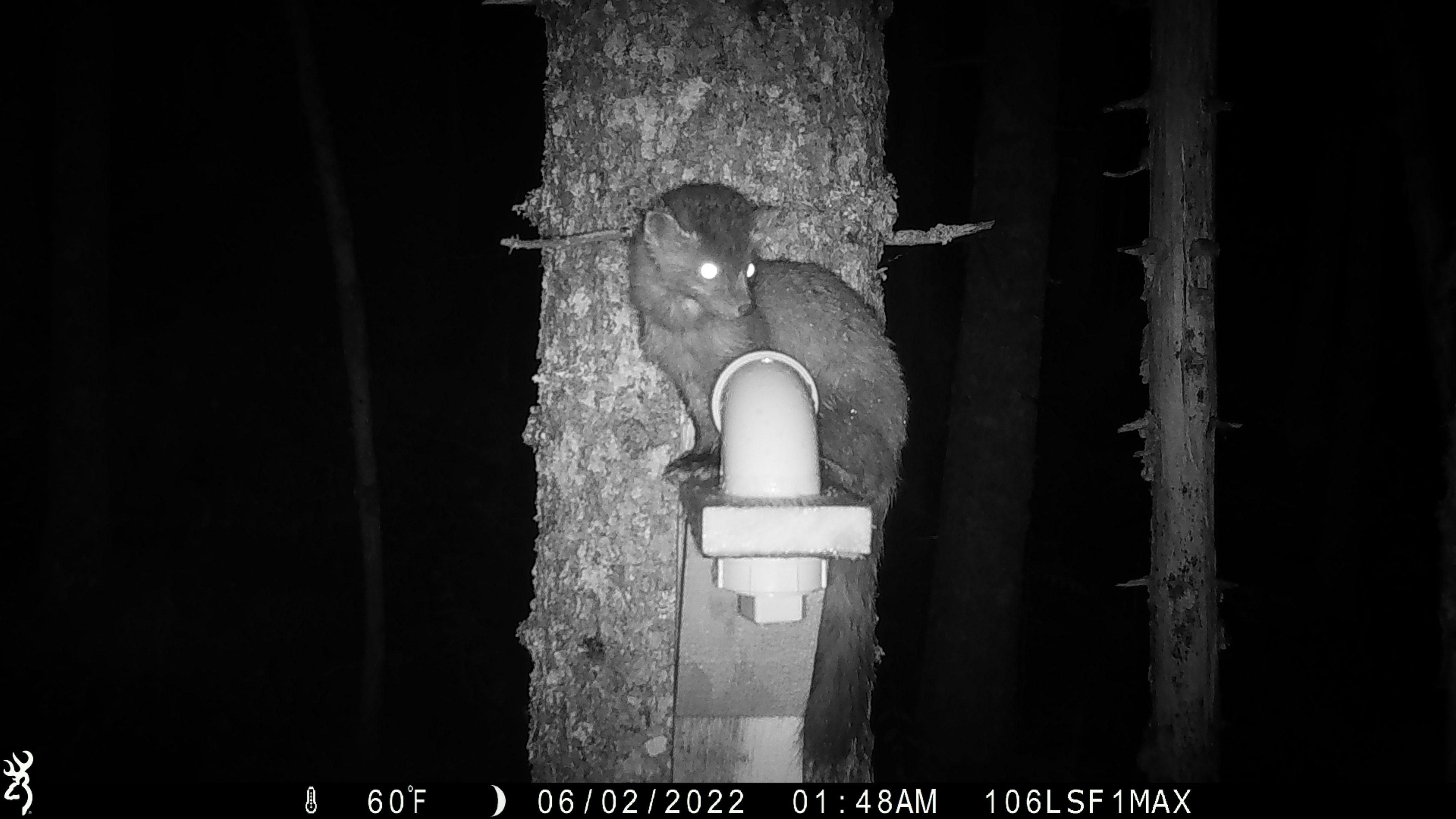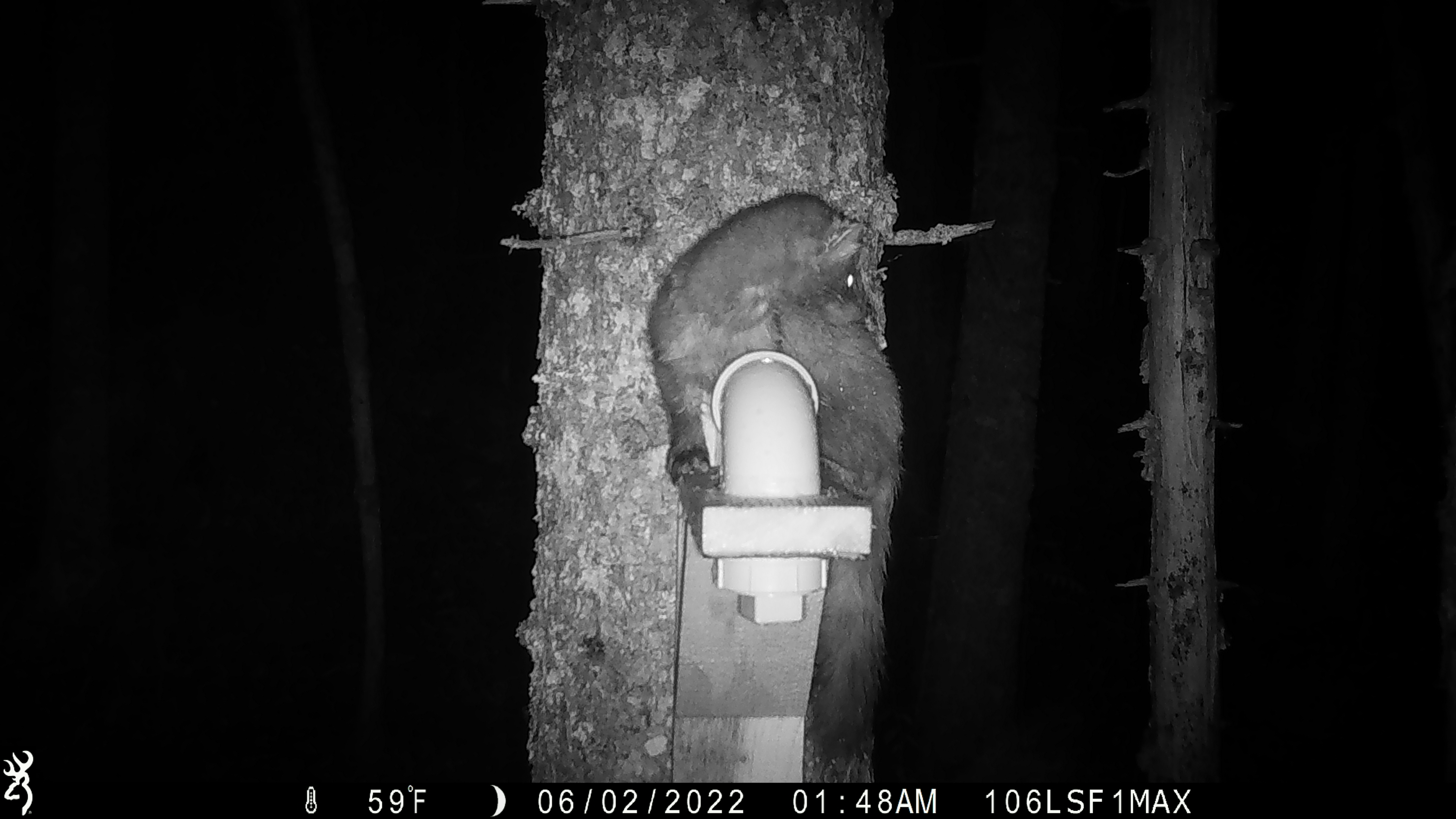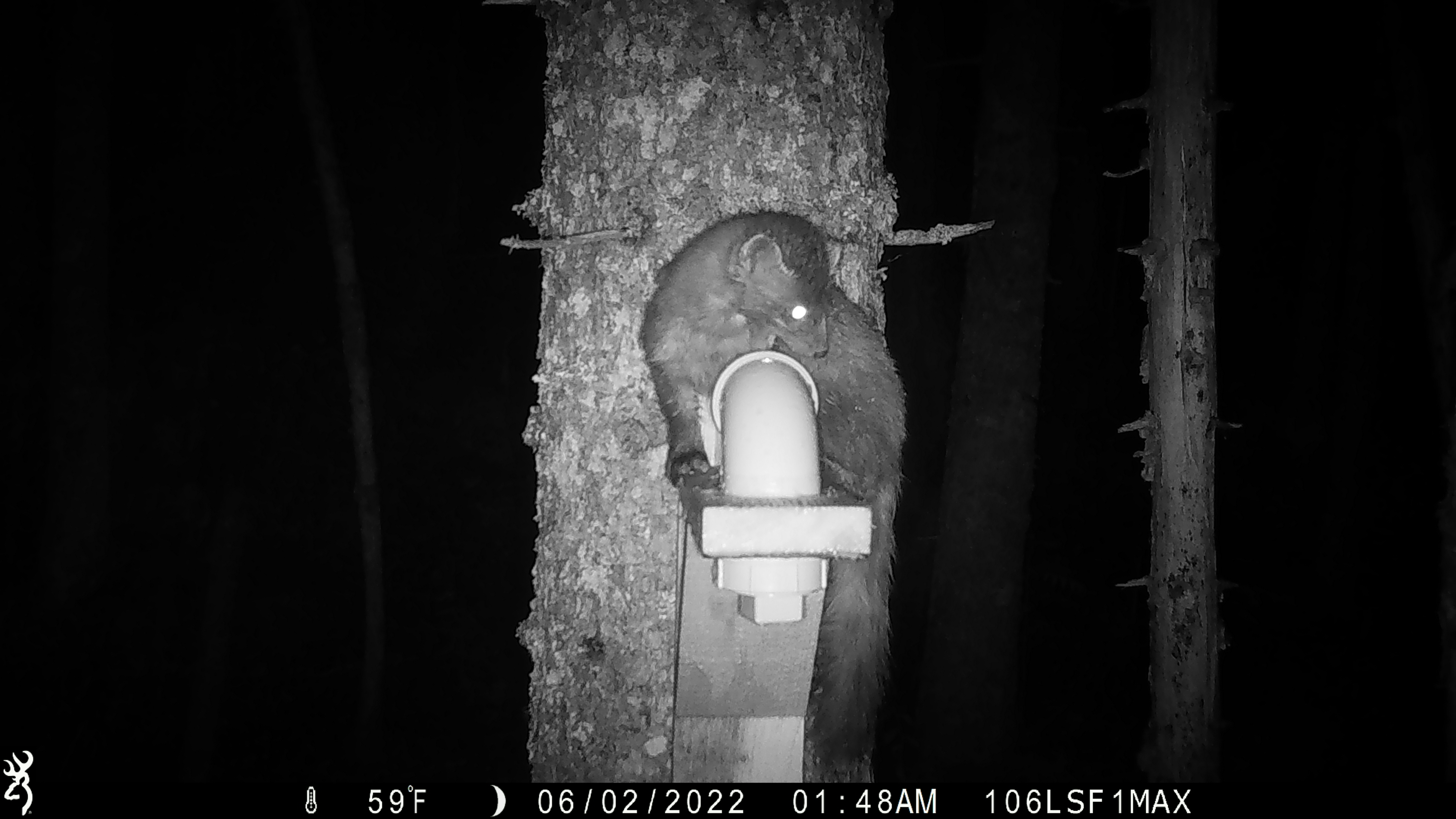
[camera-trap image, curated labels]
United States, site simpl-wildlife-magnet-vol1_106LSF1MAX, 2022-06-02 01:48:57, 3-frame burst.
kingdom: Animalia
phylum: Chordata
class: Mammalia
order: Carnivora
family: Mustelidae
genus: Martes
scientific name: Martes americana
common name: american marten